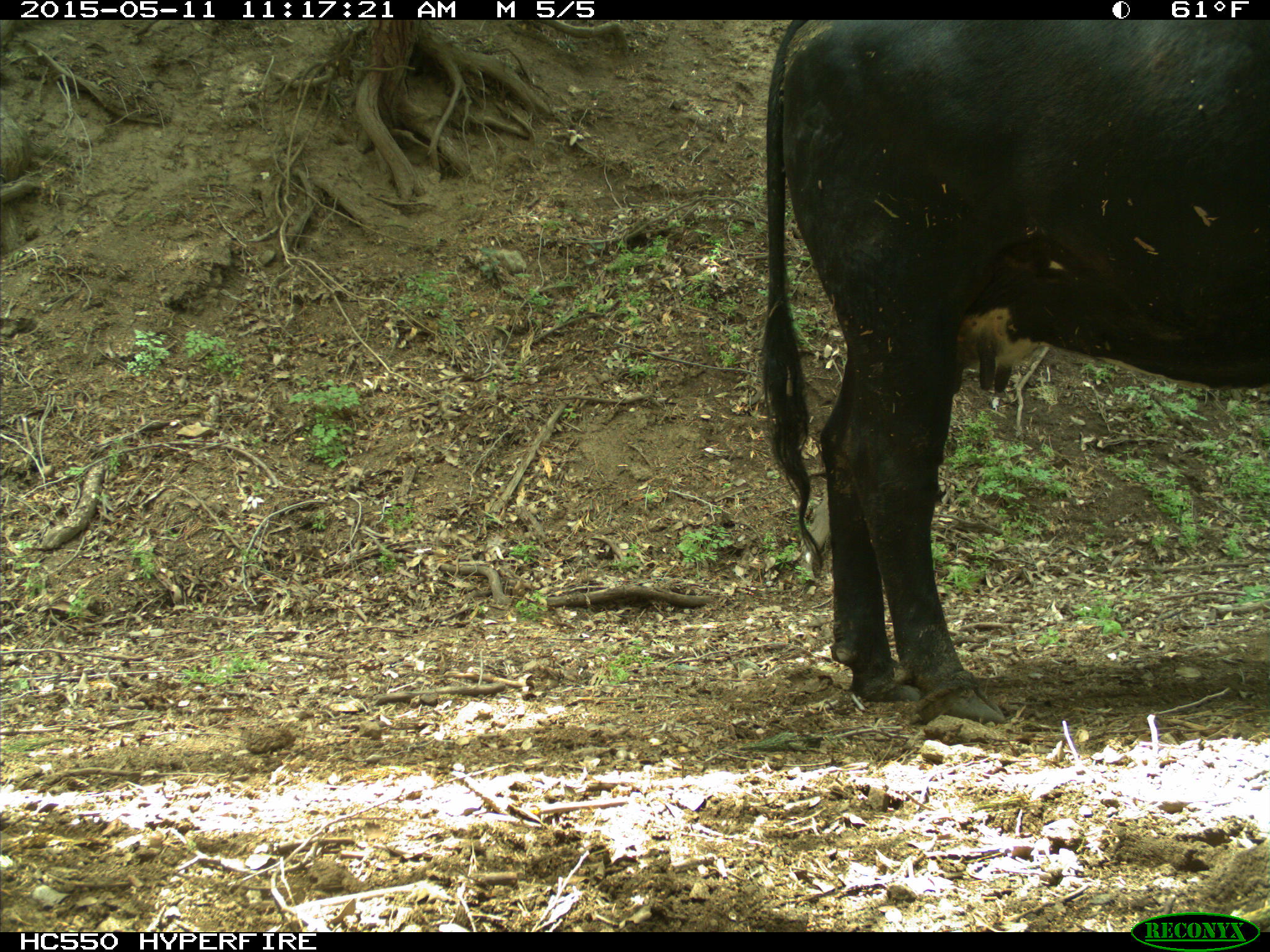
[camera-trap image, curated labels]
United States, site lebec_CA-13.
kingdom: Animalia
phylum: Chordata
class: Mammalia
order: Artiodactyla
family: Bovidae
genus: Bos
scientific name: Bos taurus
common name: domestic cow